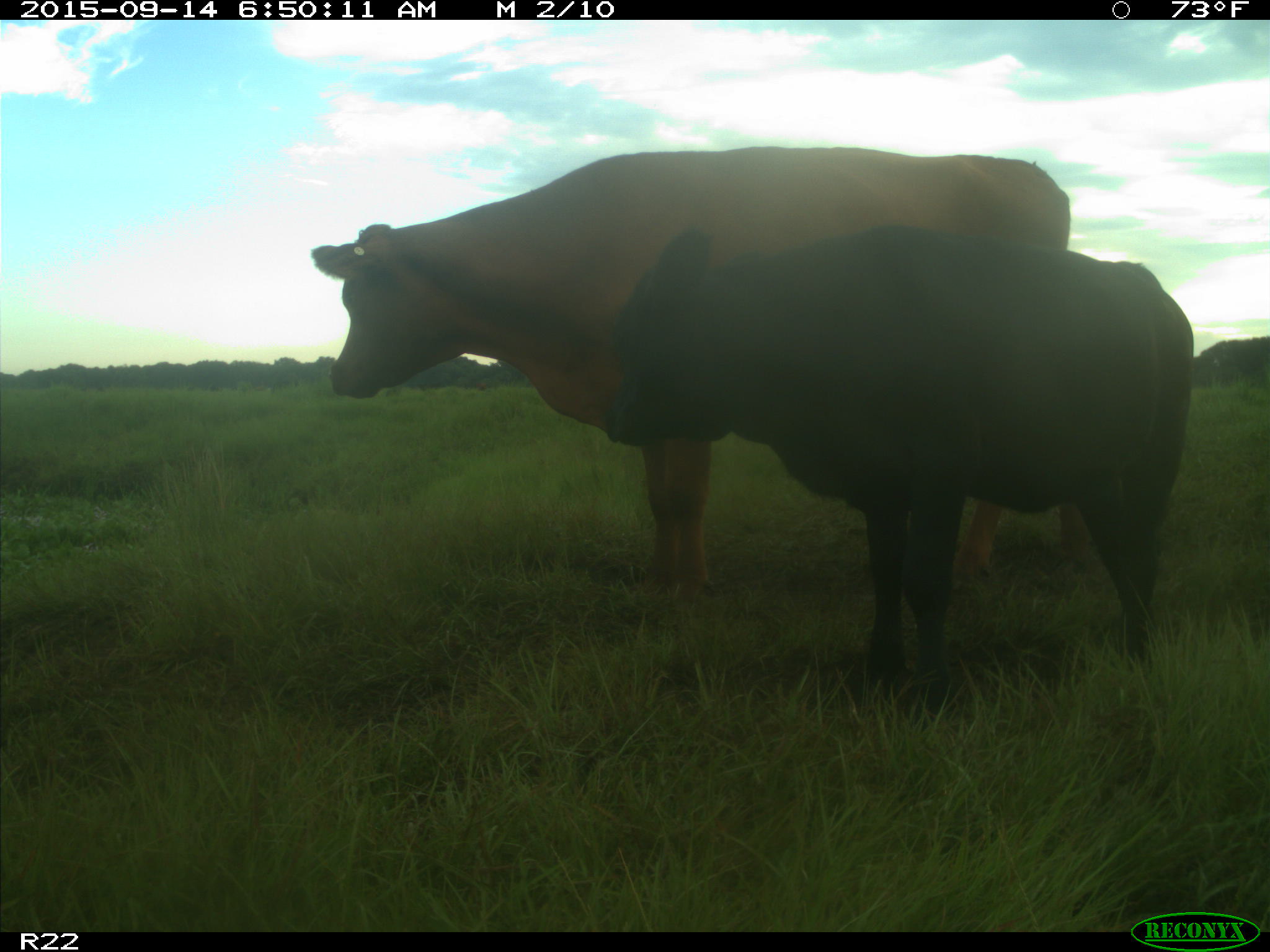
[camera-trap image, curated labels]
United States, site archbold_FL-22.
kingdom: Animalia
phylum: Chordata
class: Mammalia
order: Artiodactyla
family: Bovidae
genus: Bos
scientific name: Bos taurus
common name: domestic cow